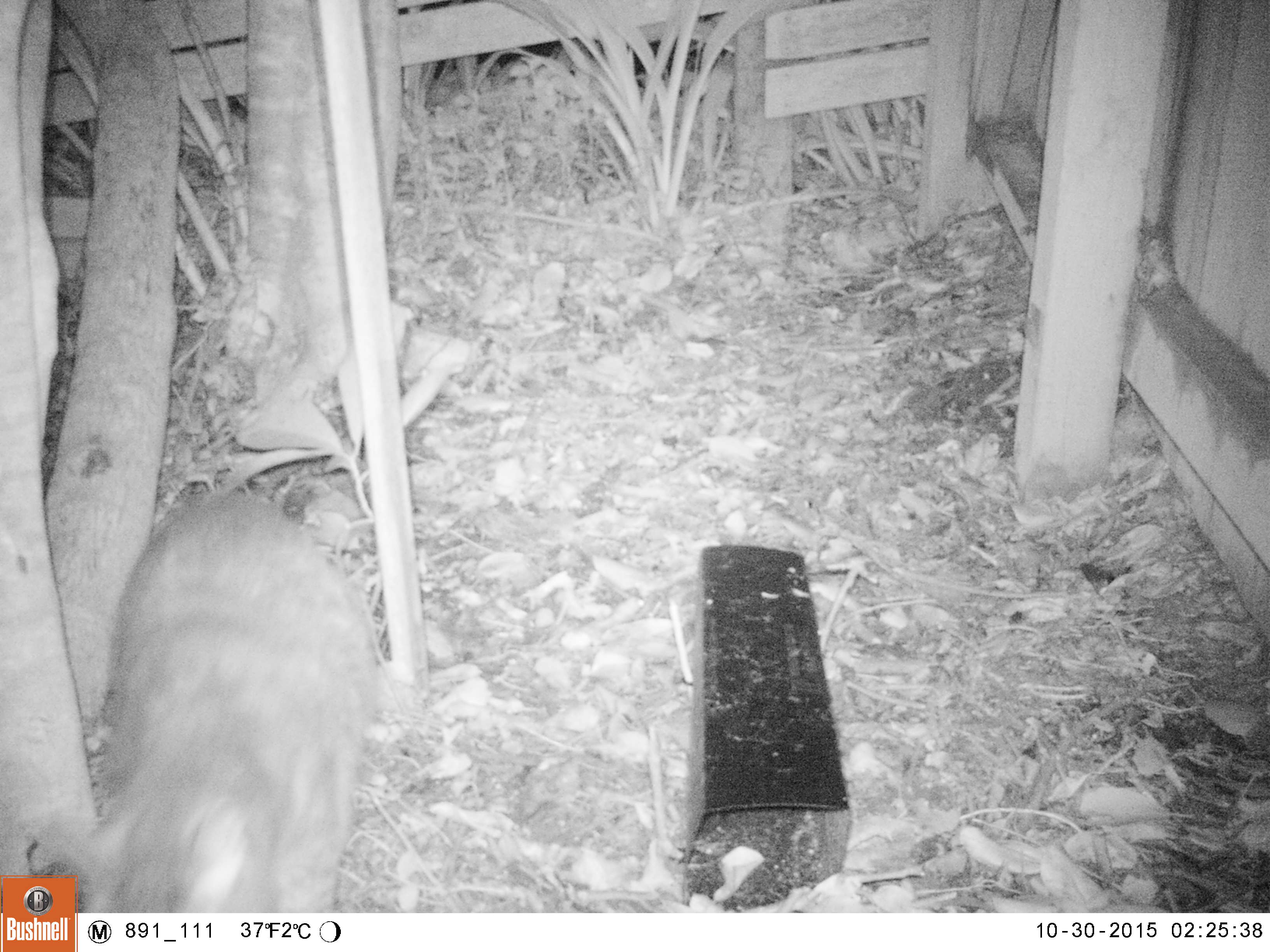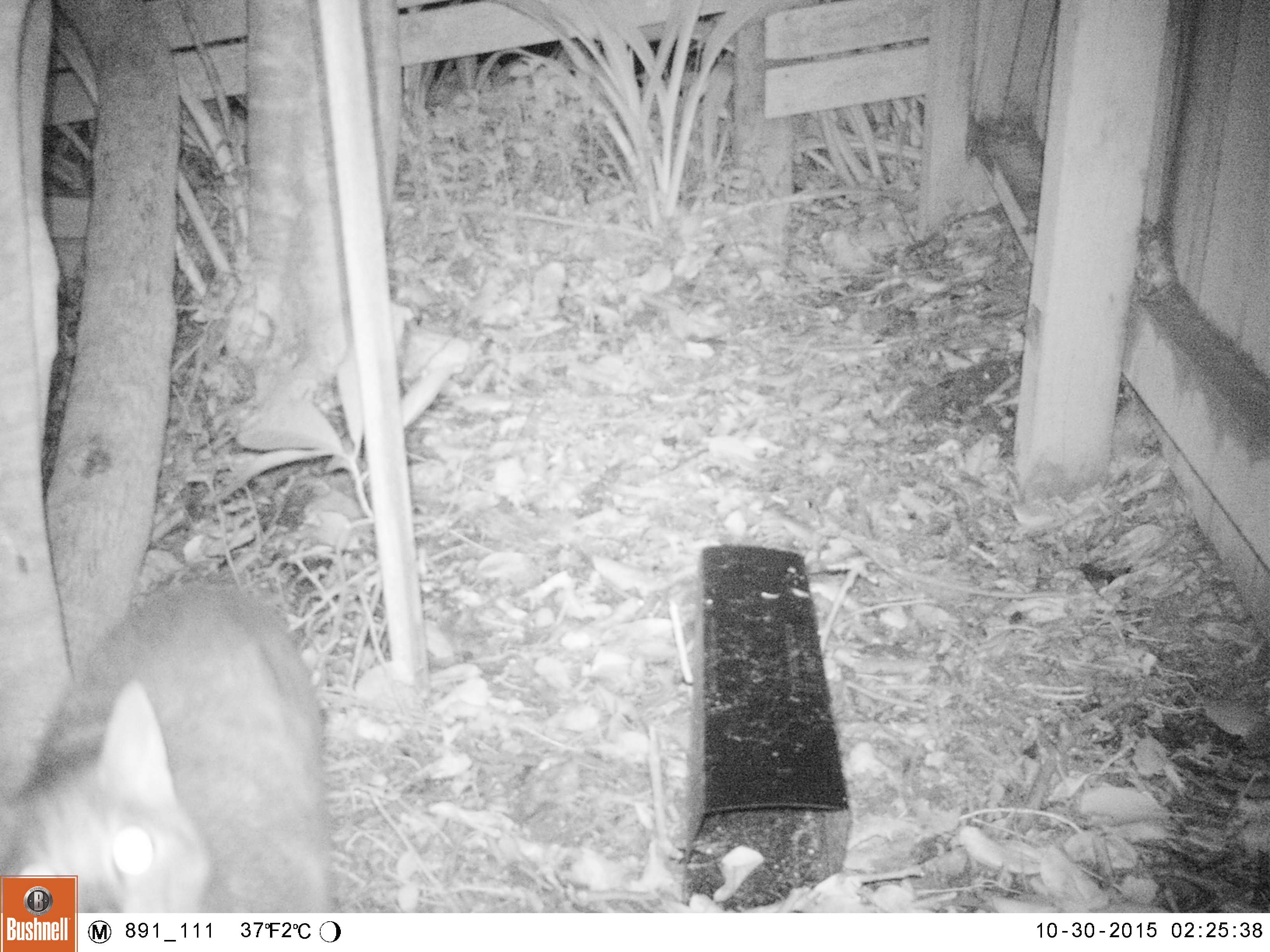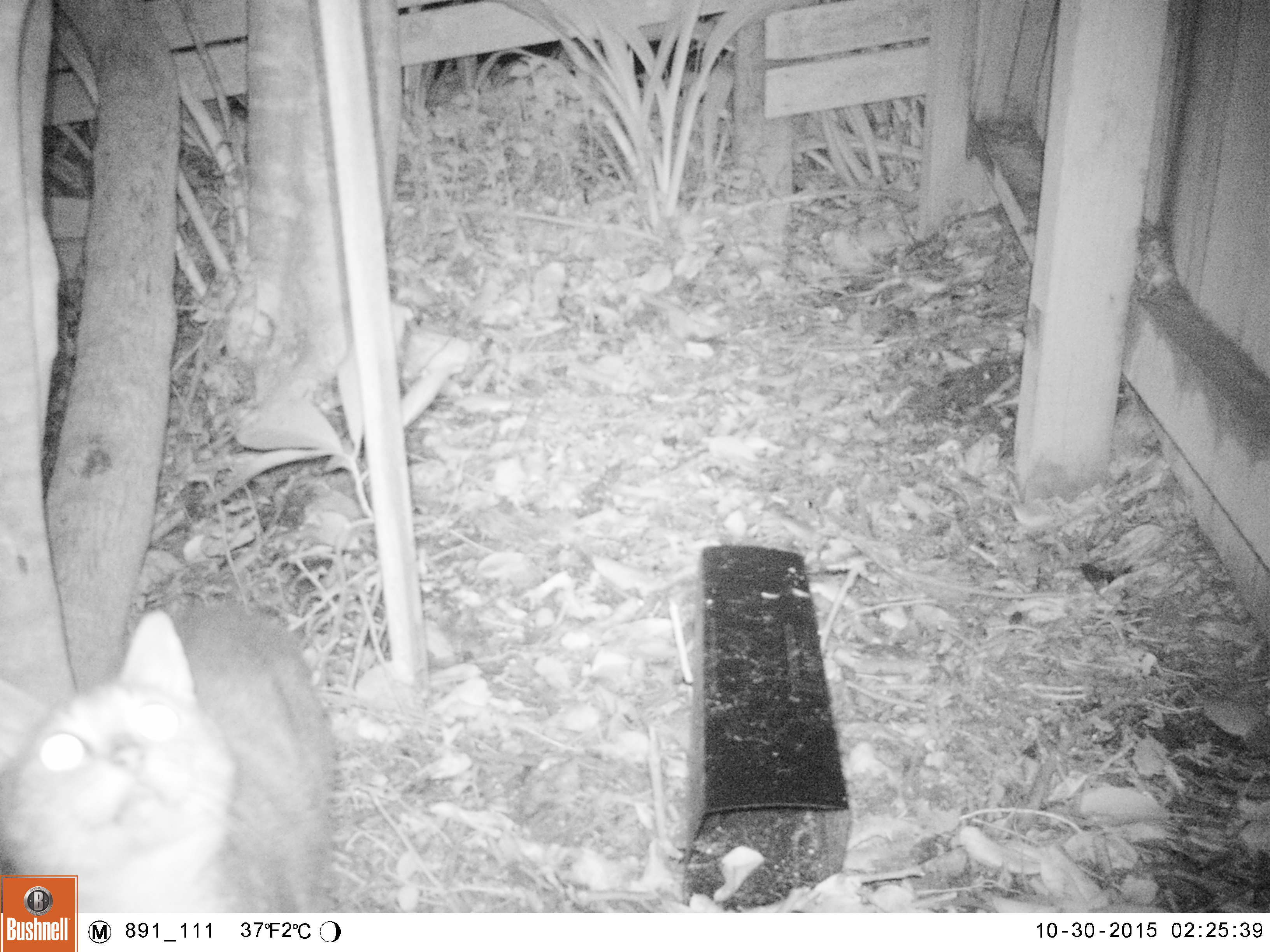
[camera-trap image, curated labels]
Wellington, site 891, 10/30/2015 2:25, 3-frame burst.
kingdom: Animalia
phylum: Chordata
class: Mammalia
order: Carnivora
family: Felidae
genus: Felis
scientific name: Felis catus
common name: cat